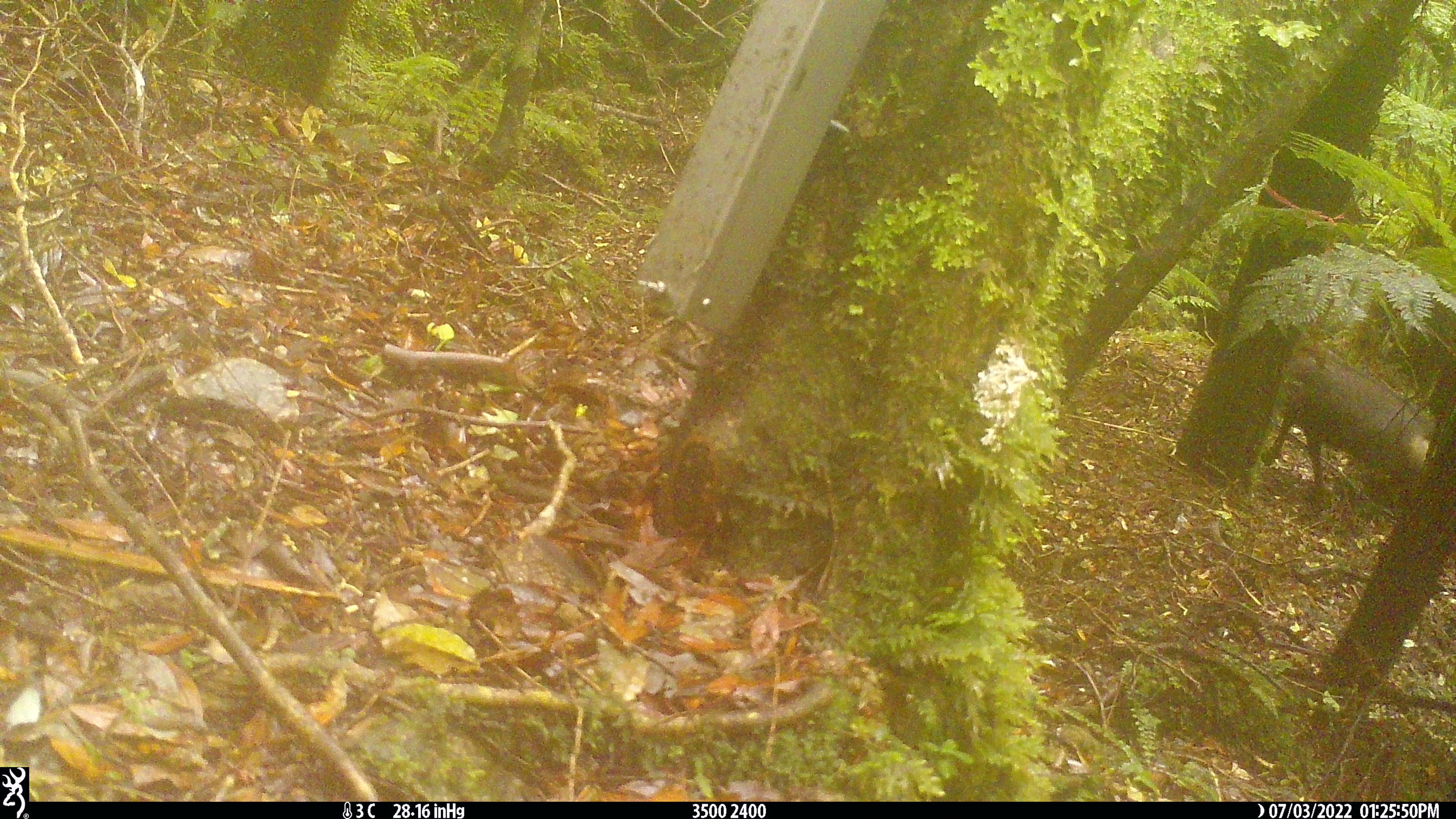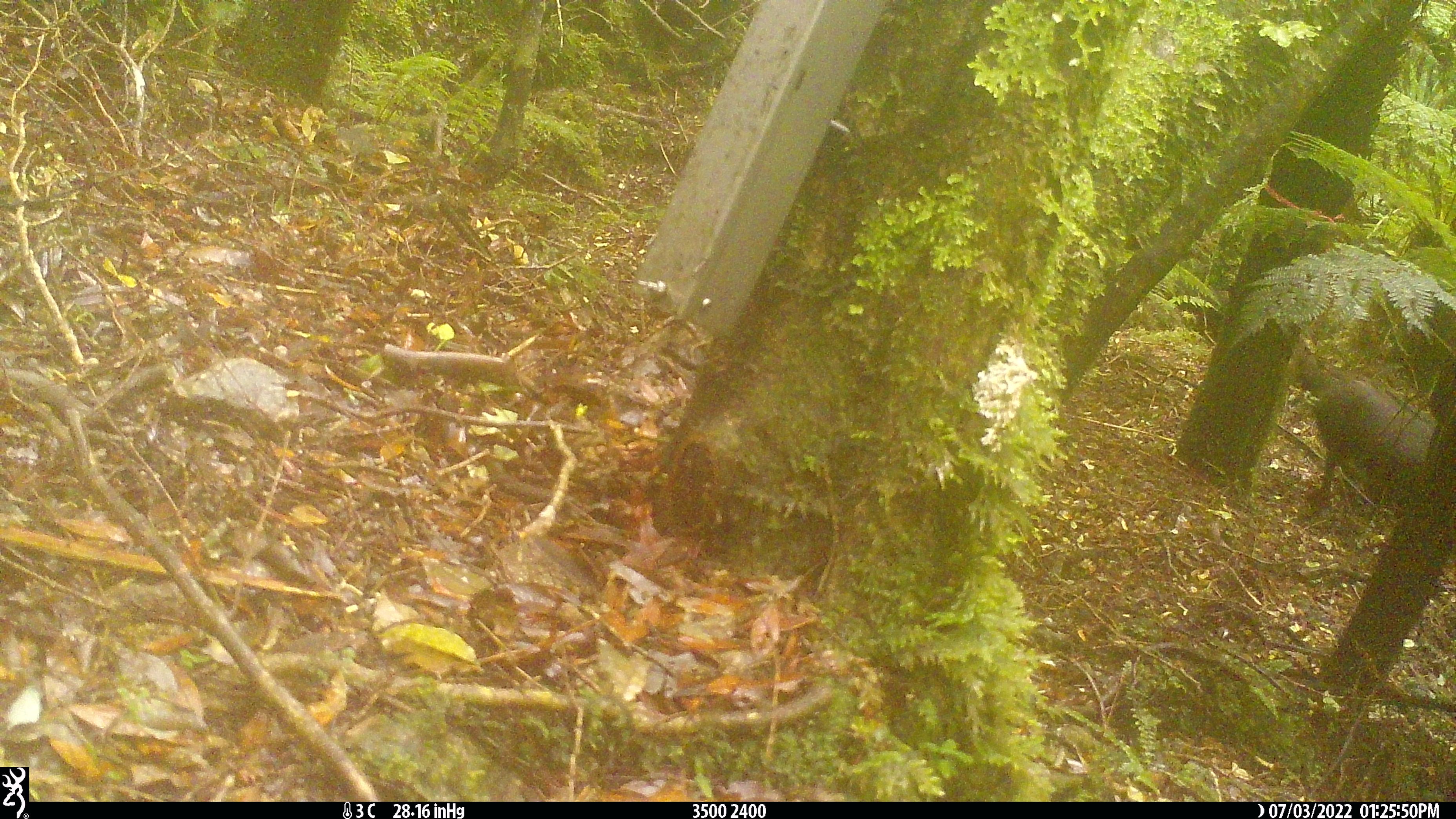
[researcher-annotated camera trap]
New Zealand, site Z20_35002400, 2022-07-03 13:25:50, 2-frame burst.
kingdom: Animalia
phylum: Chordata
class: Mammalia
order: Artiodactyla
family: Bovidae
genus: Rupicapra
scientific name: Rupicapra rupicapra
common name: alpine chamois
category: chamois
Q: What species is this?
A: Chamois (alpine chamois) (Rupicapra rupicapra).